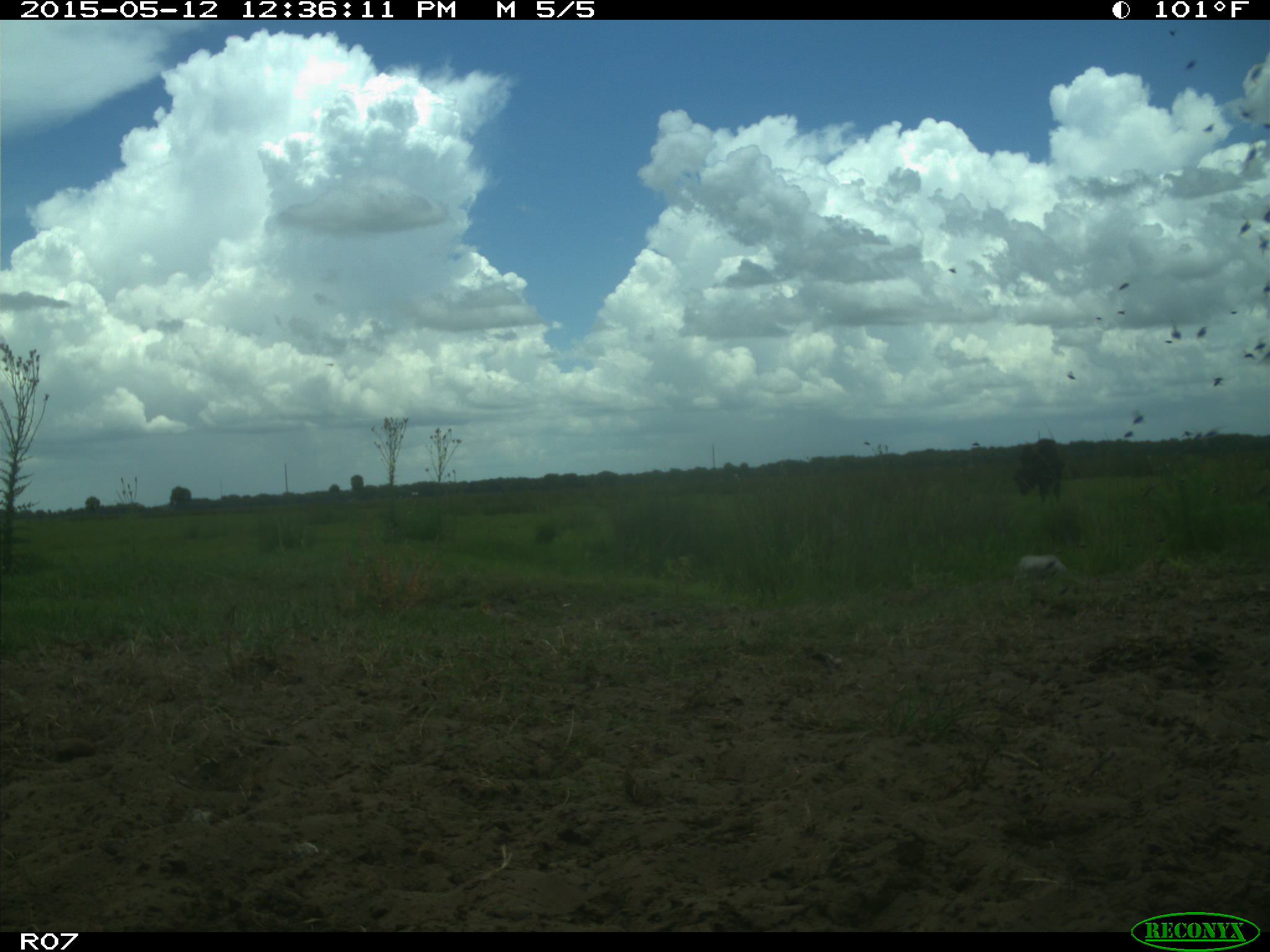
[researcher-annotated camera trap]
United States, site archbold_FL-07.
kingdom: Animalia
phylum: Chordata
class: Mammalia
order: Artiodactyla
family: Bovidae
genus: Bos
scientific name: Bos taurus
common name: domestic cow